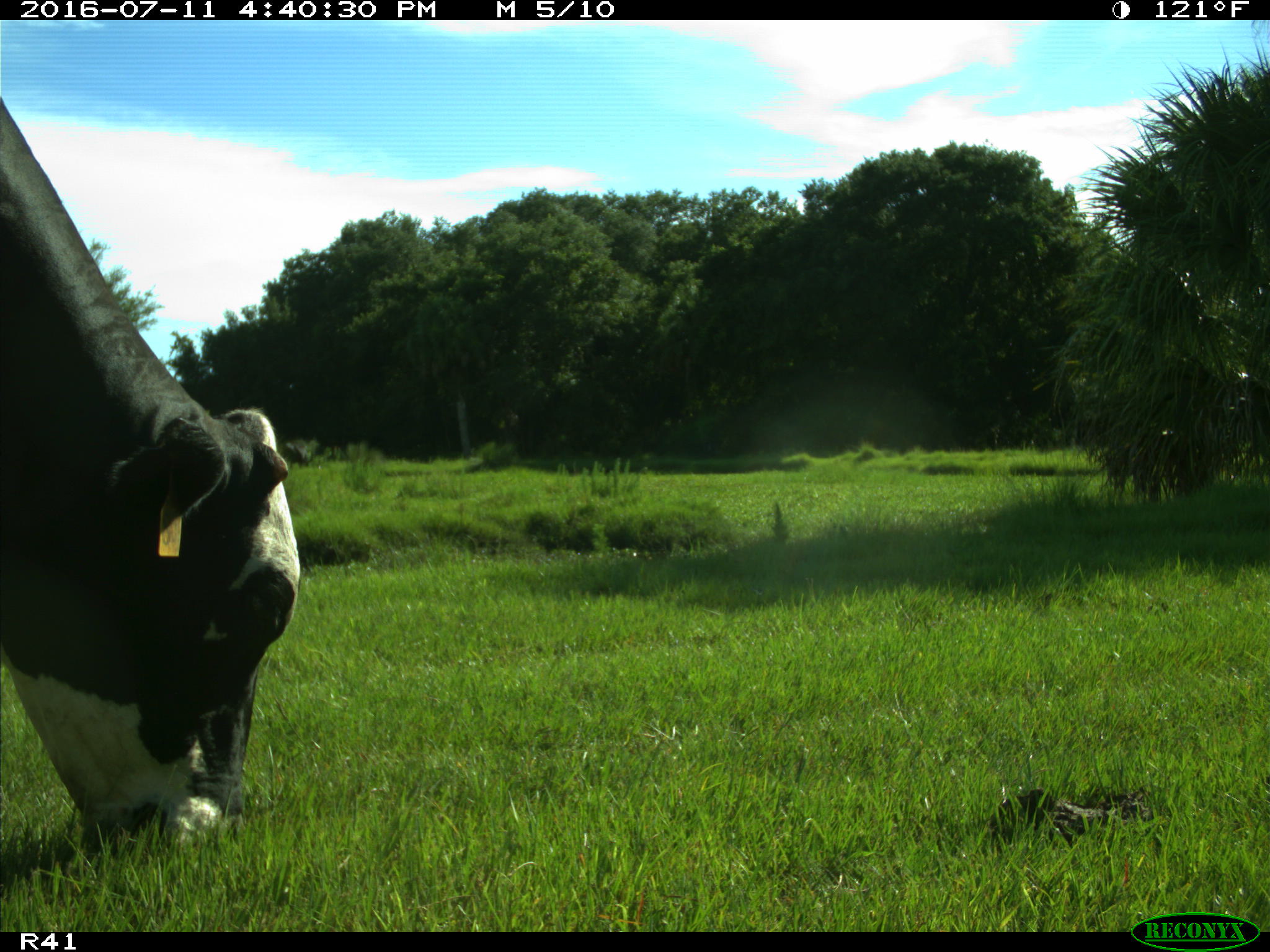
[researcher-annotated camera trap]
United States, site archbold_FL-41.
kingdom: Animalia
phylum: Chordata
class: Mammalia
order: Artiodactyla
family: Bovidae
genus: Bos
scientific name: Bos taurus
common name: domestic cow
Bos taurus (domestic cow).